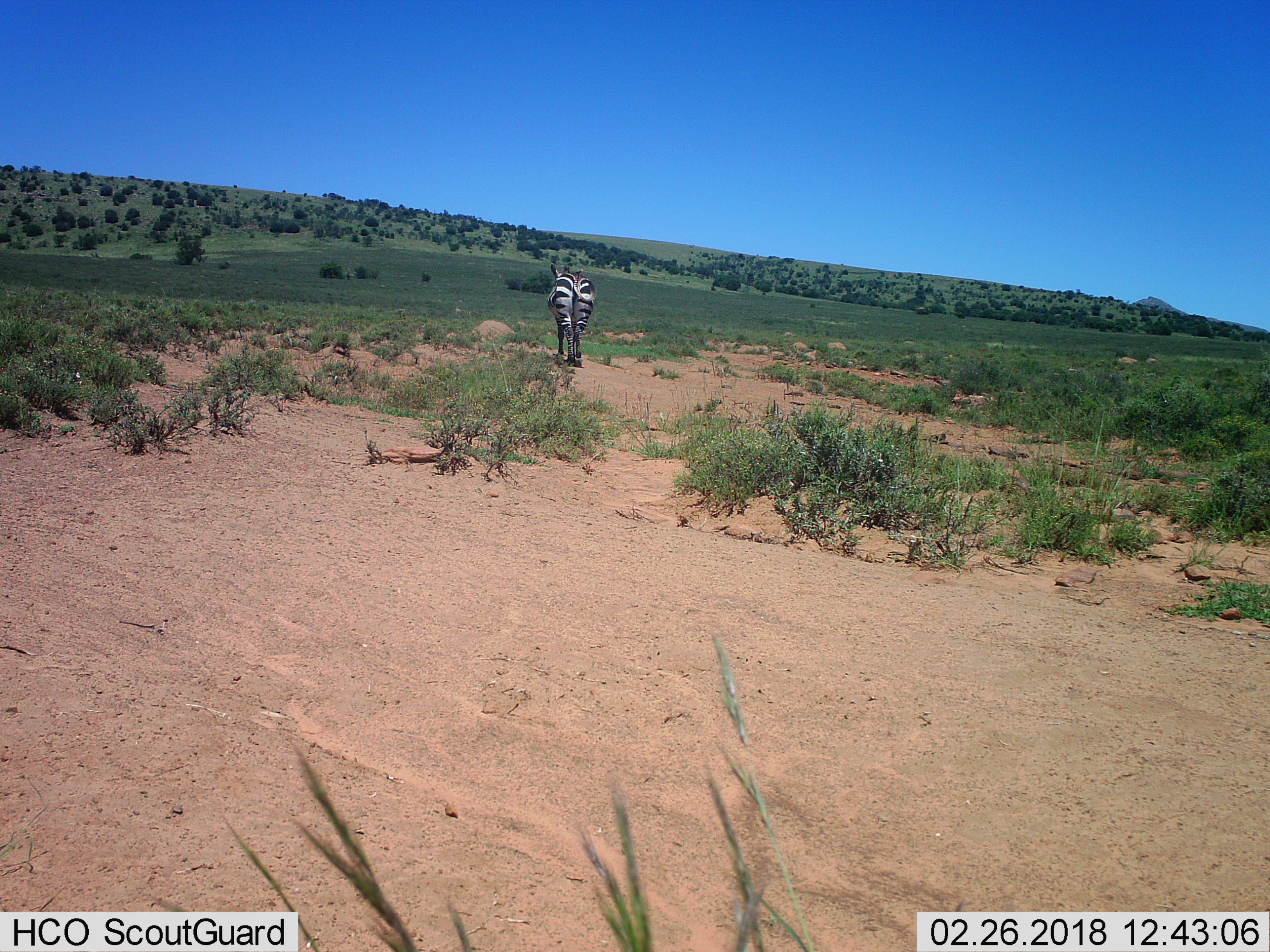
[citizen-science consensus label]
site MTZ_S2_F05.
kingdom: Animalia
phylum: Chordata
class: Mammalia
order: Perissodactyla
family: Equidae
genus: Equus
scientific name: Equus zebra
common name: mountain zebra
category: zebramountain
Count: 1.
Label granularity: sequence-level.